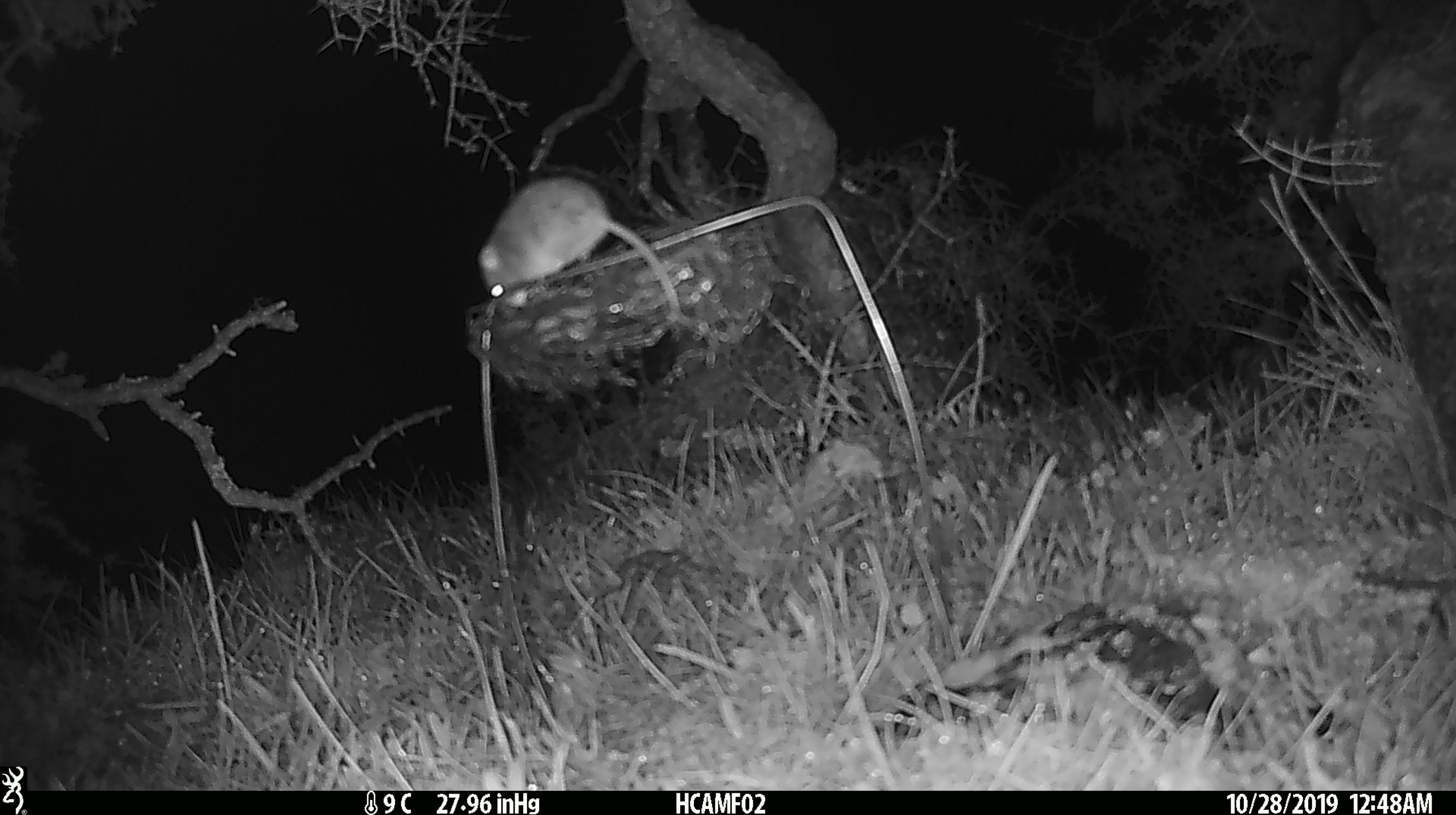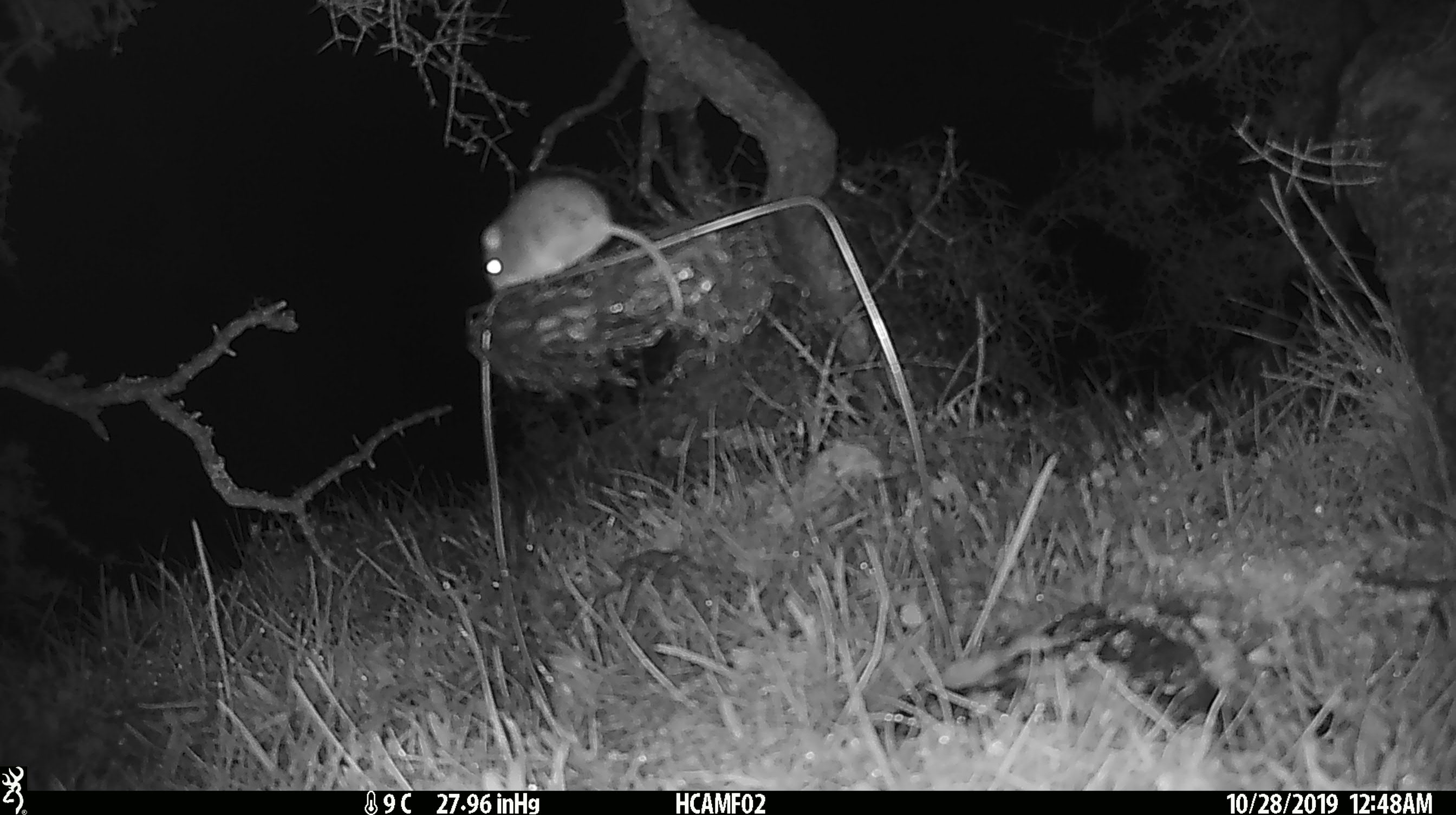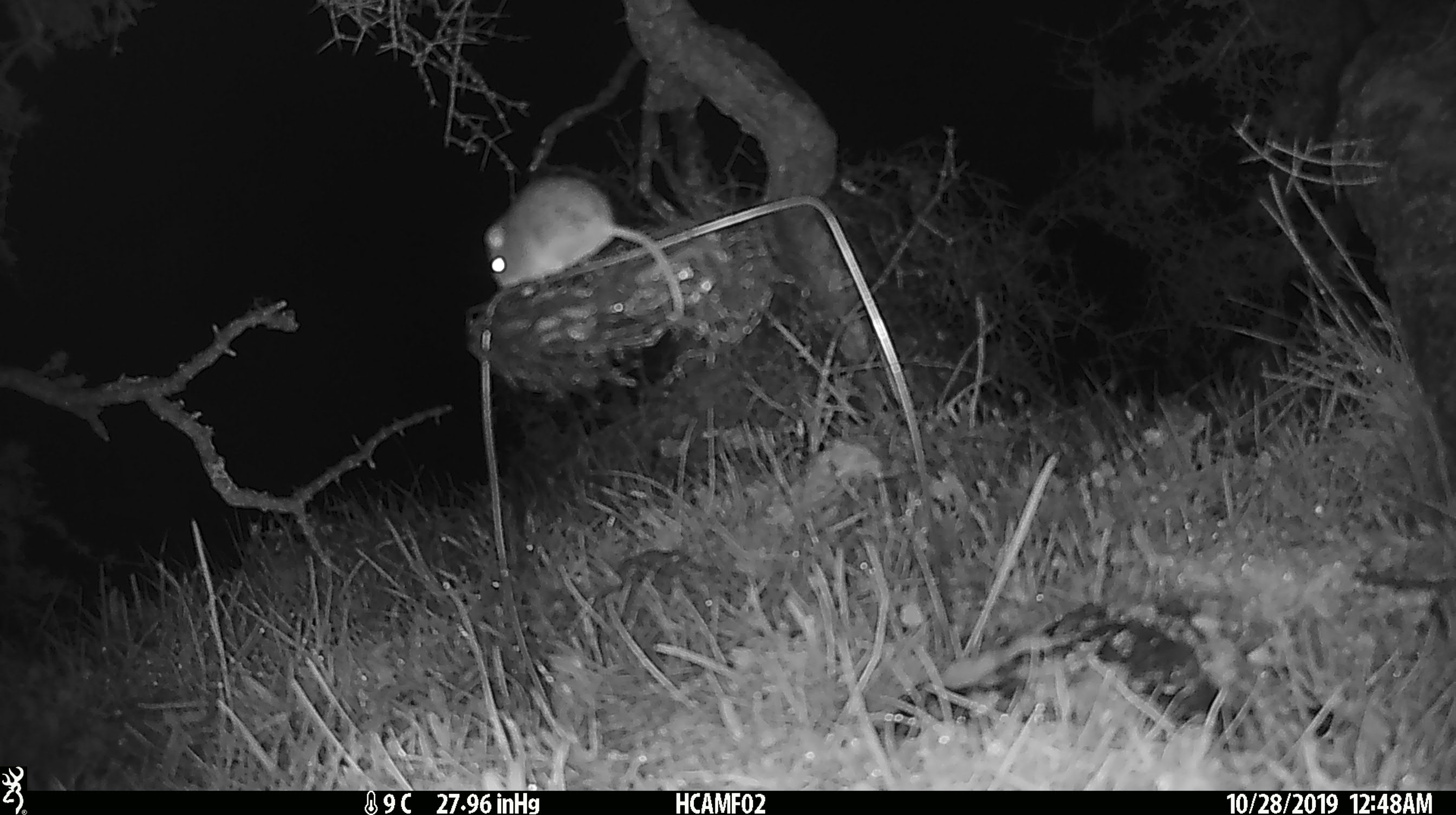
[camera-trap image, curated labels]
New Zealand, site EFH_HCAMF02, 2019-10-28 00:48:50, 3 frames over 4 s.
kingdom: Animalia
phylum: Chordata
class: Mammalia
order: Rodentia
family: Muridae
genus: Mus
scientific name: Mus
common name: mouse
Mouse (Mus).